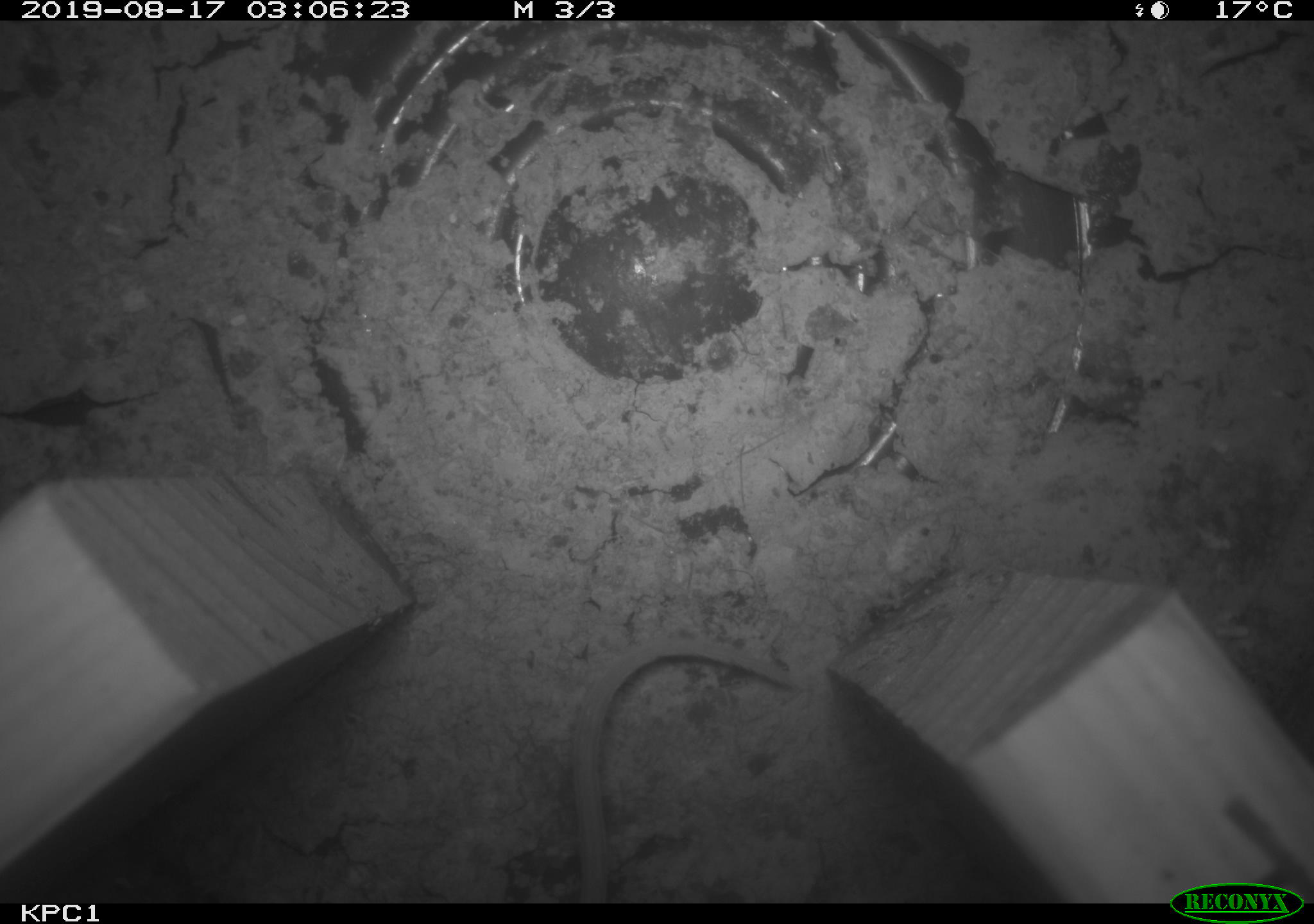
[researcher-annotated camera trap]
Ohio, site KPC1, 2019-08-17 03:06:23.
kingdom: Animalia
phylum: Chordata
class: Mammalia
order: Rodentia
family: Cricetidae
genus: Peromyscus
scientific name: Peromyscus leucopus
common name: white-footed mouse